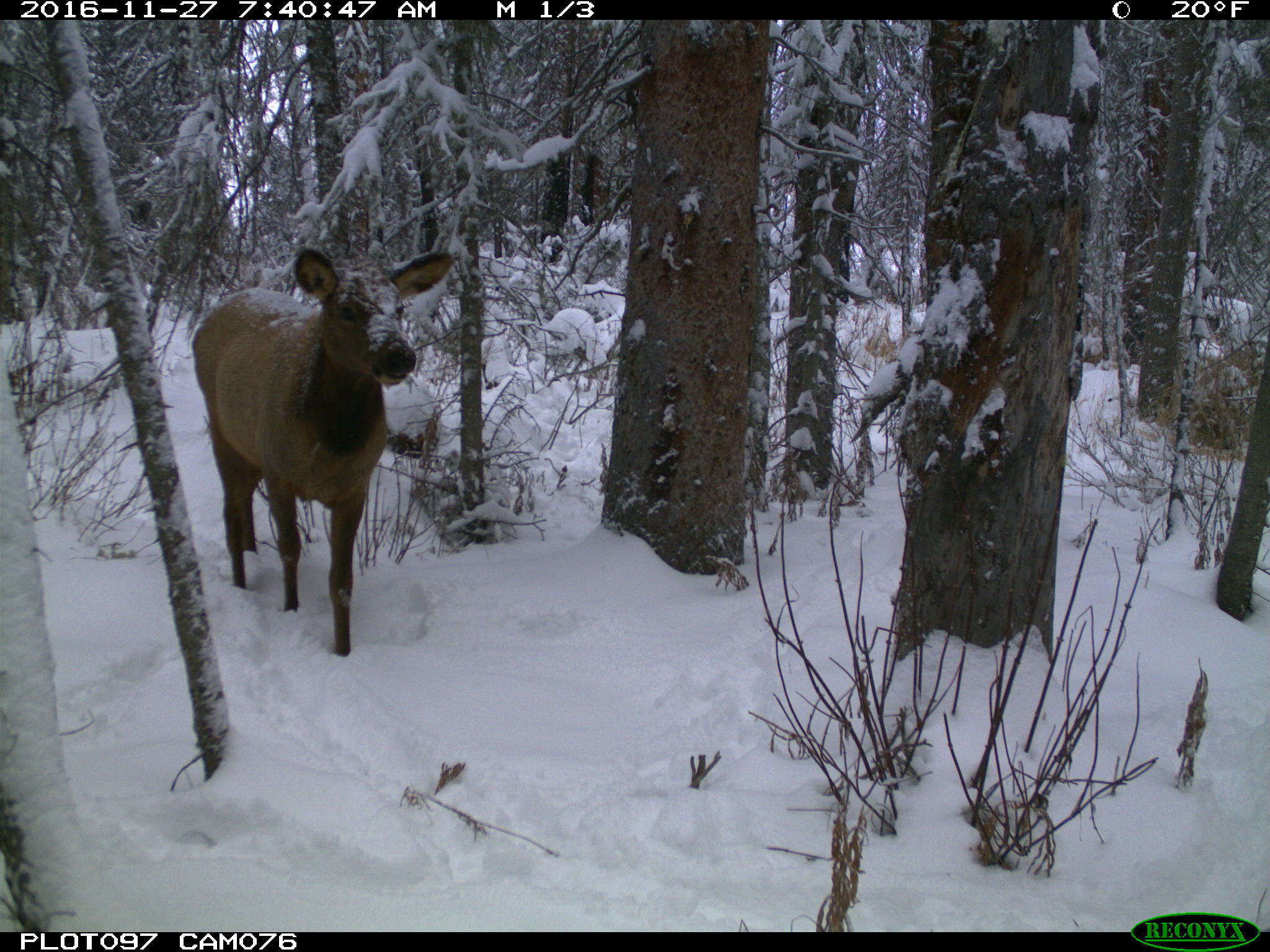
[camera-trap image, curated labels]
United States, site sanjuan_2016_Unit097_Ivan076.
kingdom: Animalia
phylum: Chordata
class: Mammalia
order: Artiodactyla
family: Cervidae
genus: Cervus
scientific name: Cervus elaphus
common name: red deer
Cervus elaphus (red deer).